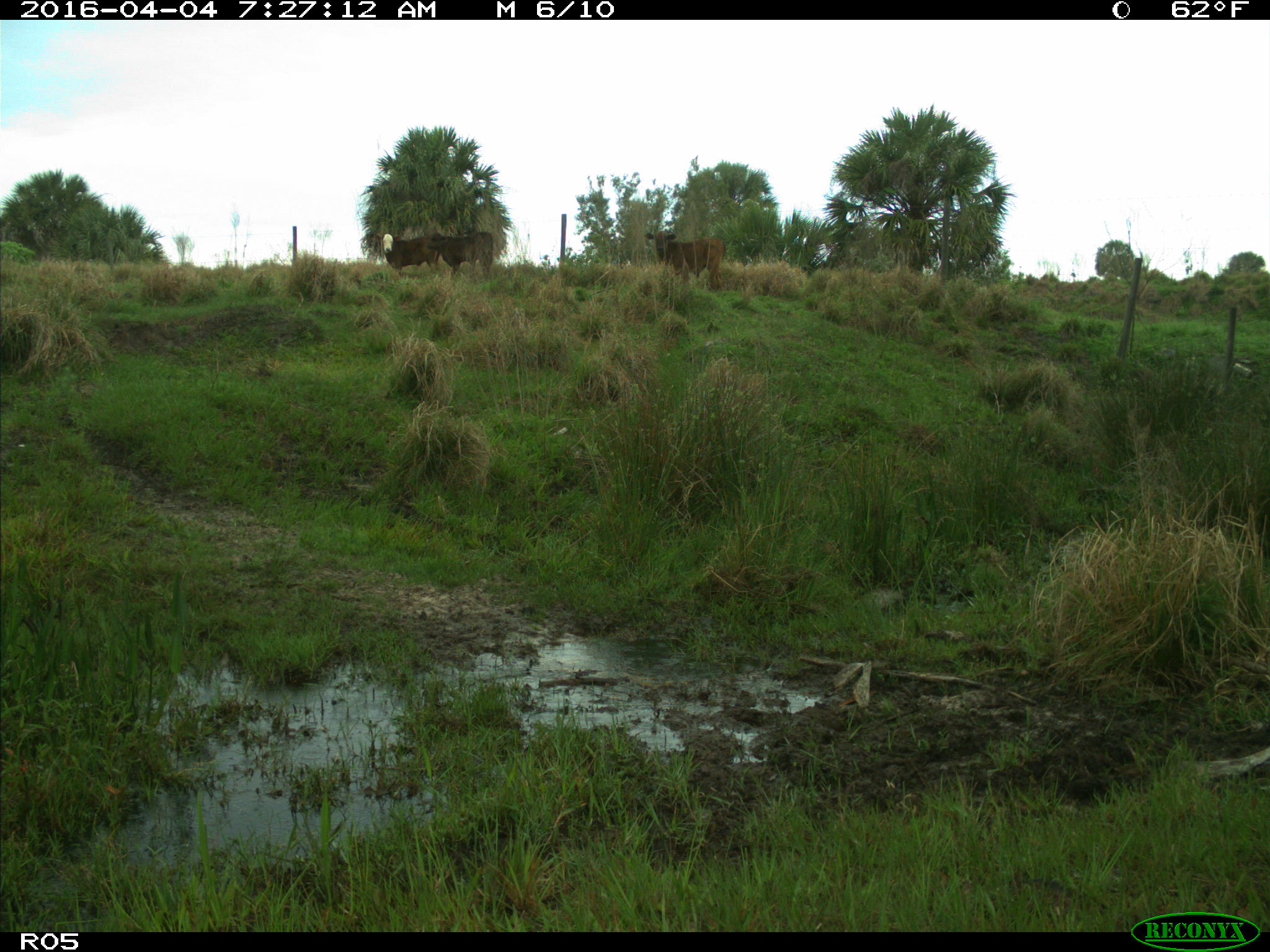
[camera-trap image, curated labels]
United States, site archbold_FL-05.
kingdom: Animalia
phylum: Chordata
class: Mammalia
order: Artiodactyla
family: Bovidae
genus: Bos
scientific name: Bos taurus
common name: domestic cow